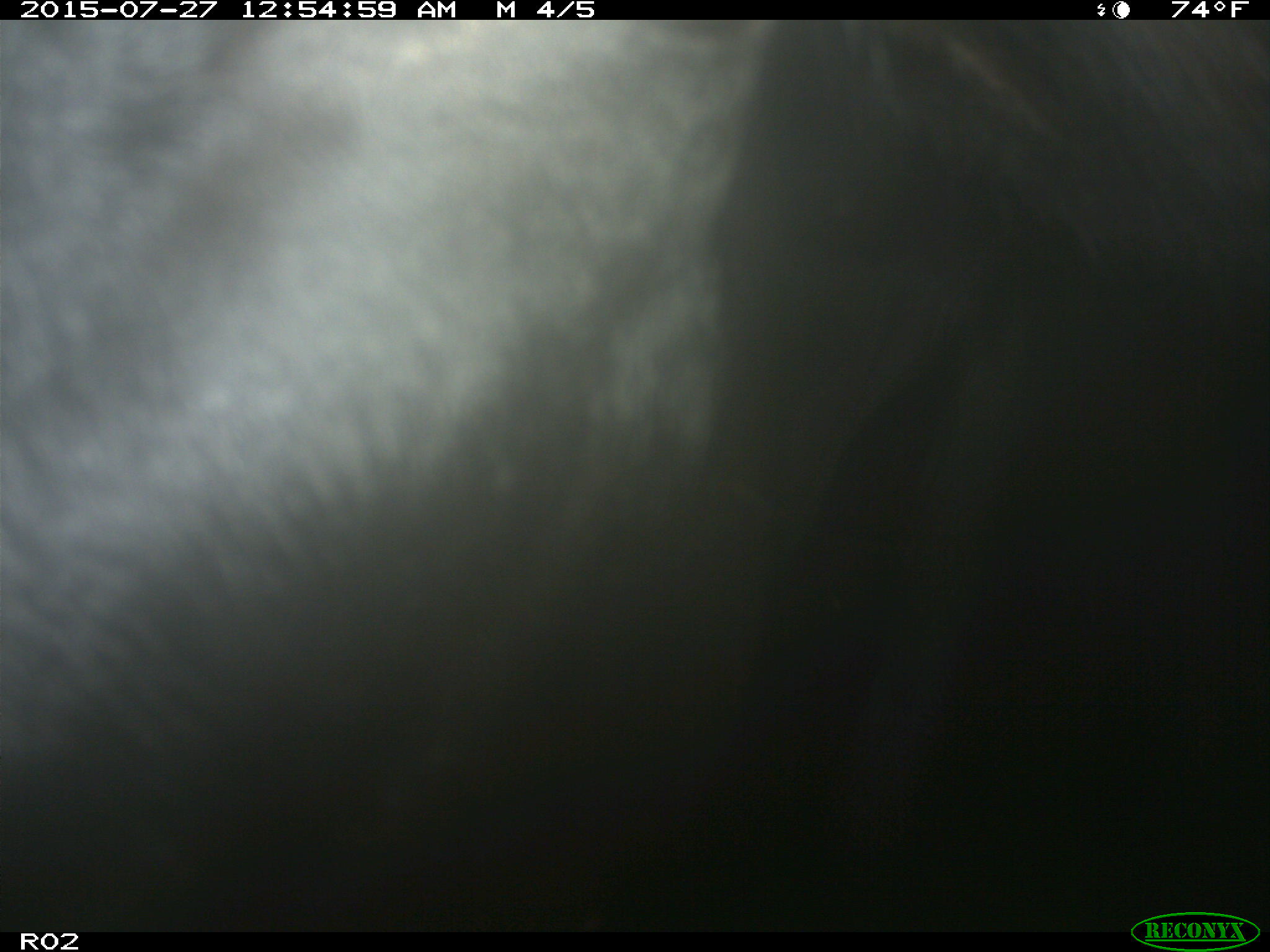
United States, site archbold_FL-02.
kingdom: Animalia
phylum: Chordata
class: Mammalia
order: Artiodactyla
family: Bovidae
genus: Bos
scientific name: Bos taurus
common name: domestic cow